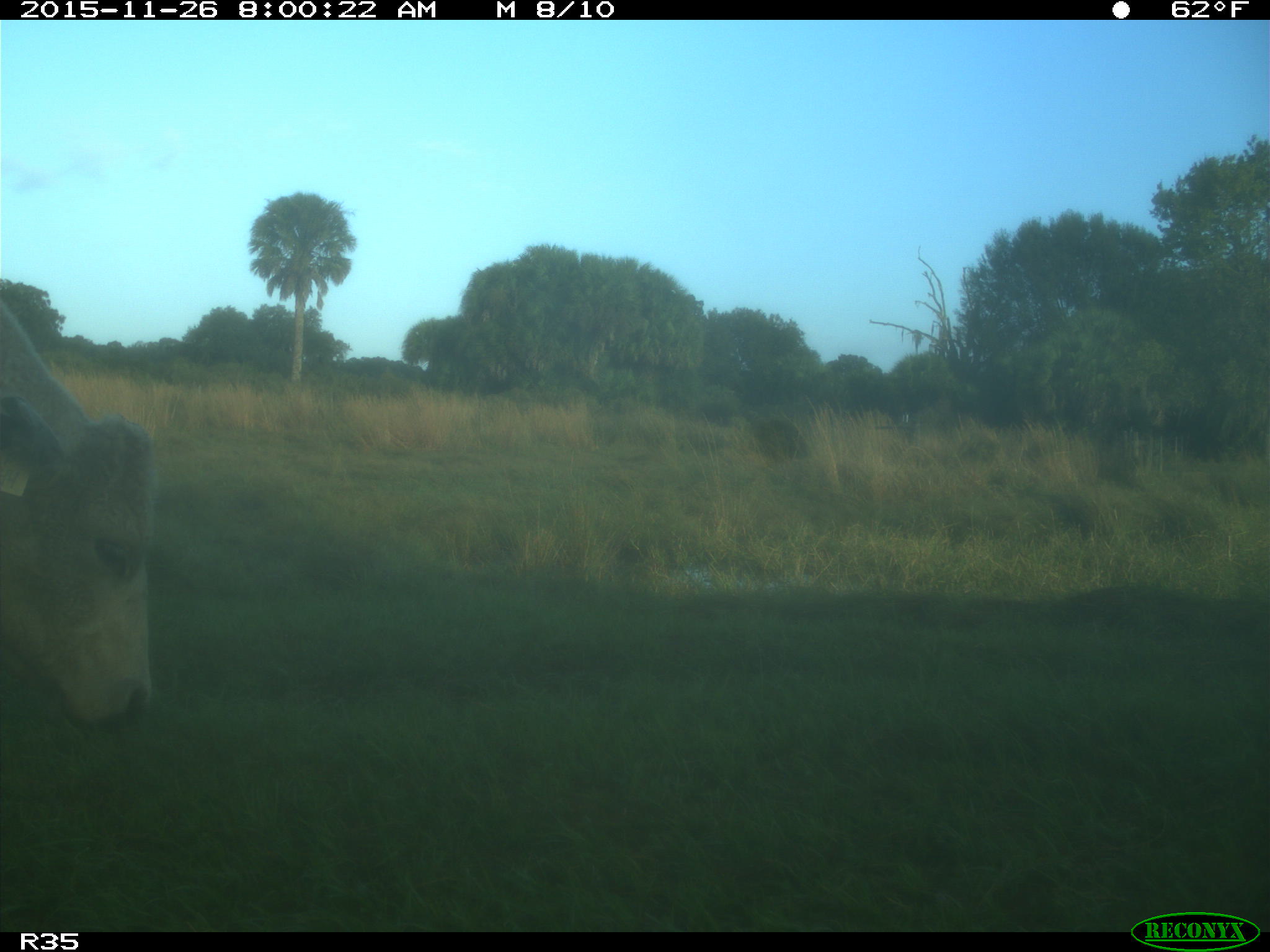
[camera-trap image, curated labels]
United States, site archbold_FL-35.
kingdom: Animalia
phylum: Chordata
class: Mammalia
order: Artiodactyla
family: Bovidae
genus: Bos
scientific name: Bos taurus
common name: domestic cow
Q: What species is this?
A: Bos taurus (domestic cow).